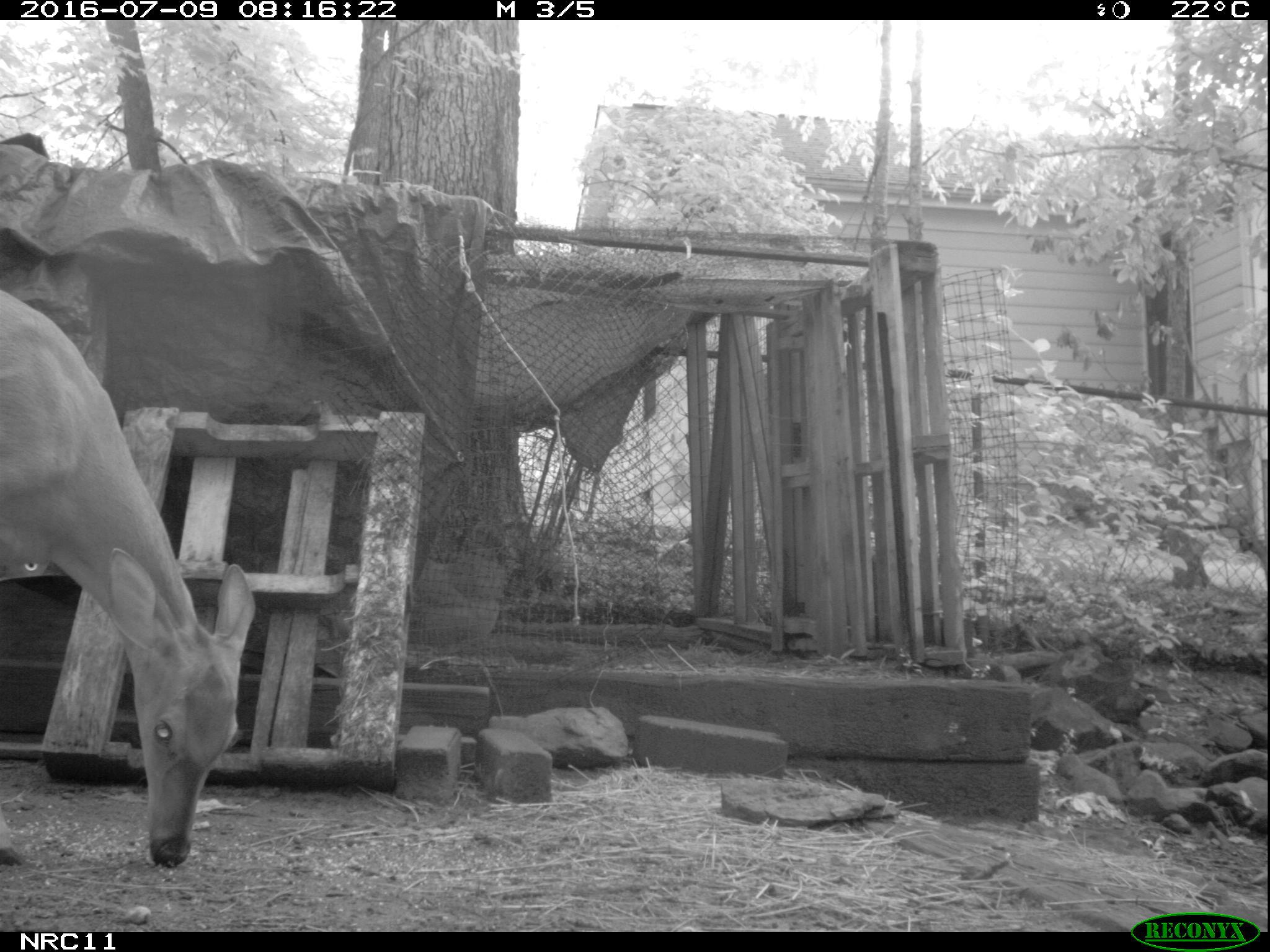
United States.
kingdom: Animalia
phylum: Chordata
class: Mammalia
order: Artiodactyla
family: Cervidae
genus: Odocoileus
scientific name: Odocoileus virginianus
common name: white-tailed deer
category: White Tailed Deer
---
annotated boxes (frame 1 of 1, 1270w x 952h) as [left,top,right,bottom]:
White Tailed Deer: [0,278,260,877]